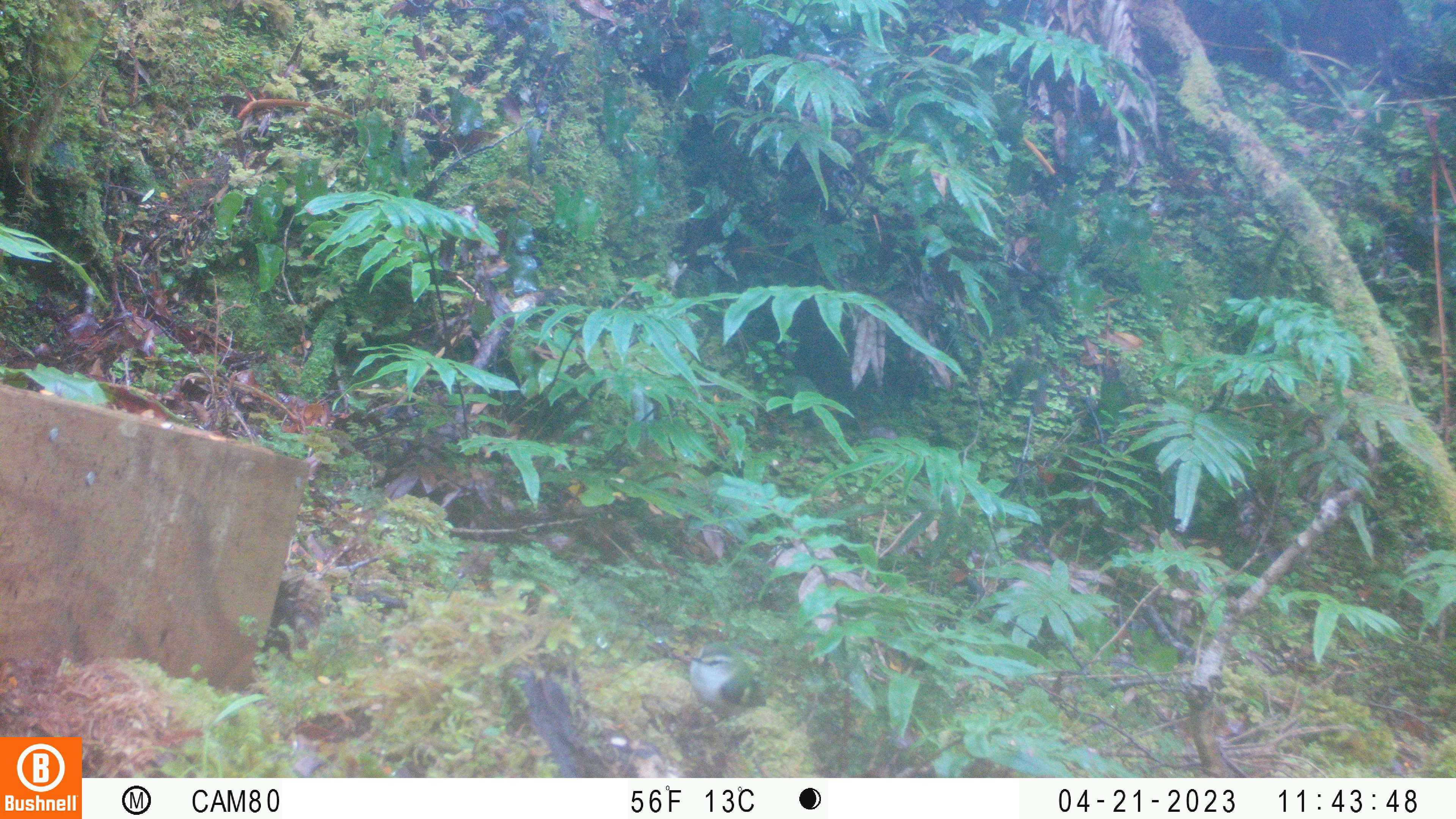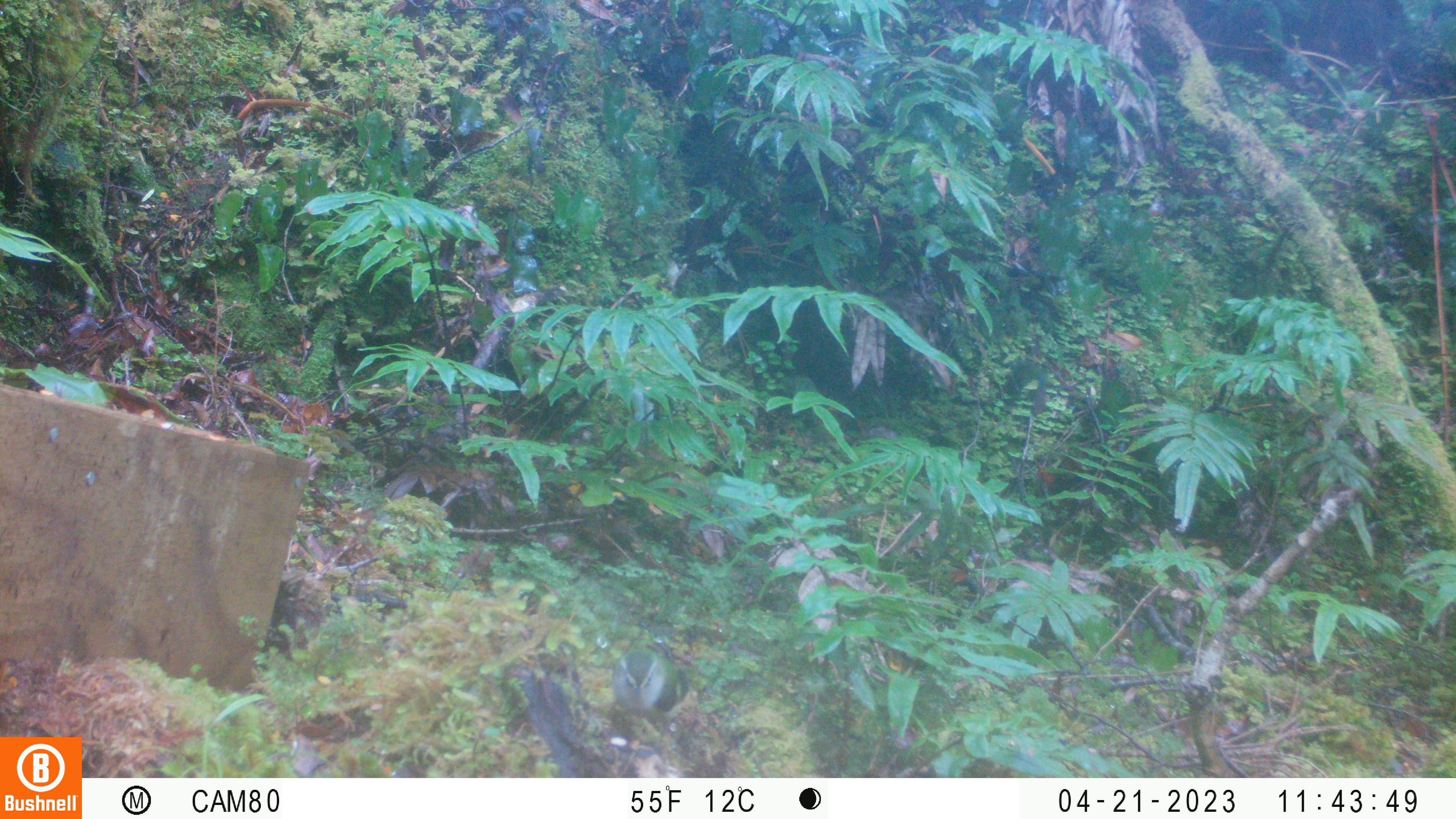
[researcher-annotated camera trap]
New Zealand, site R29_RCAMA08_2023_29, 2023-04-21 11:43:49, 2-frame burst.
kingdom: Animalia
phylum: Chordata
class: Aves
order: Passeriformes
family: Acanthisittidae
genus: Acanthisitta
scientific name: Acanthisitta chloris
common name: rifleman